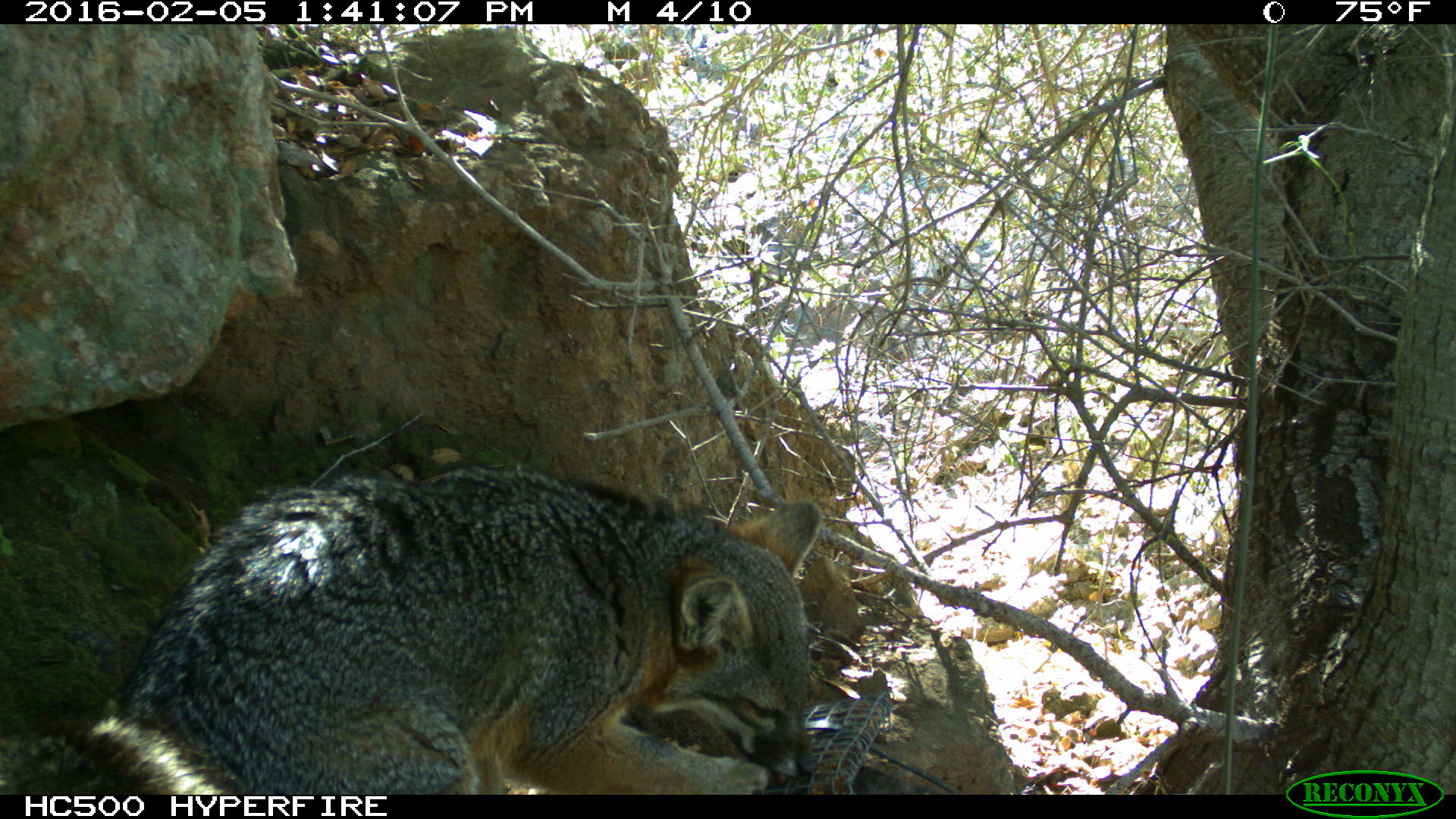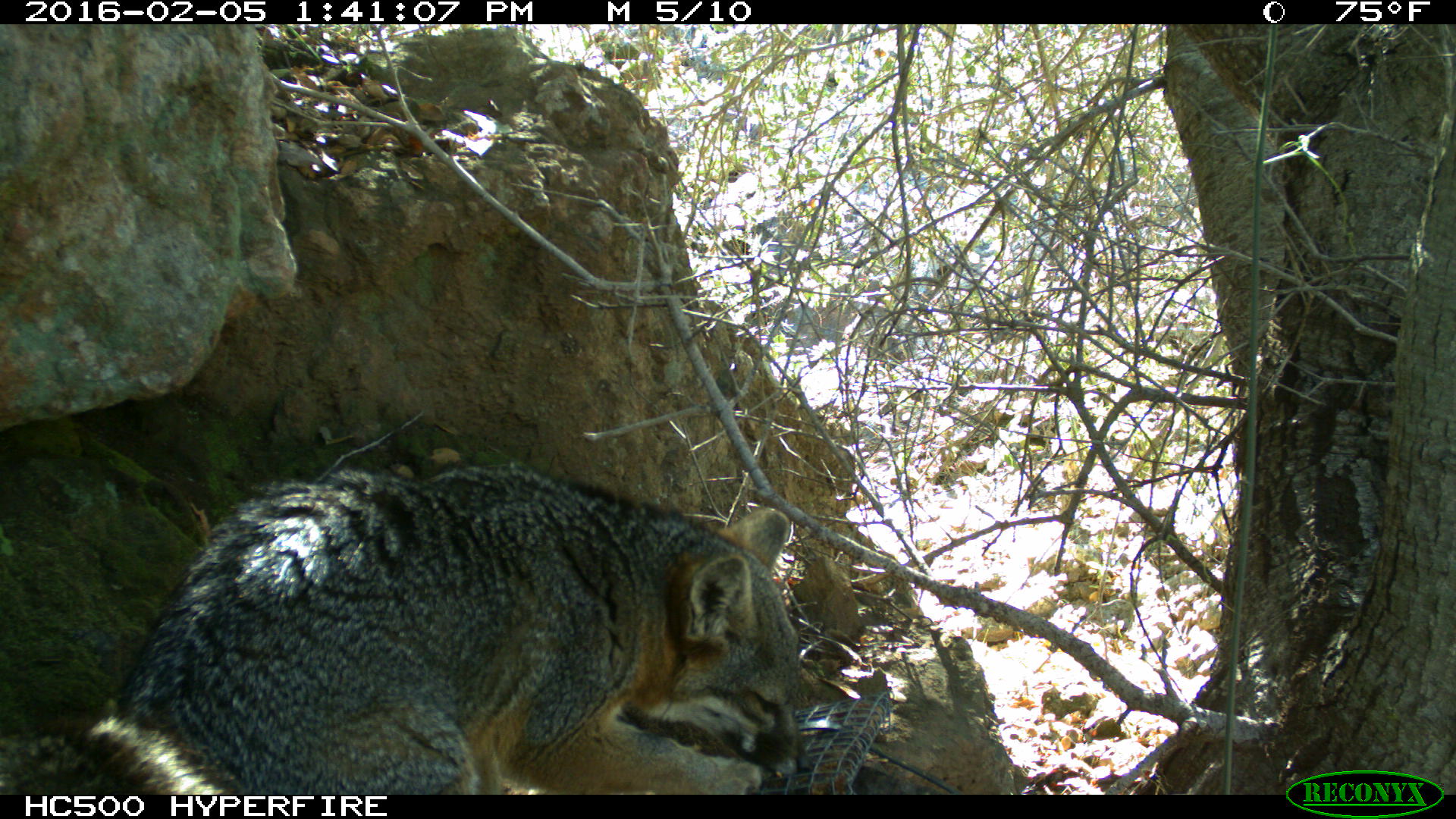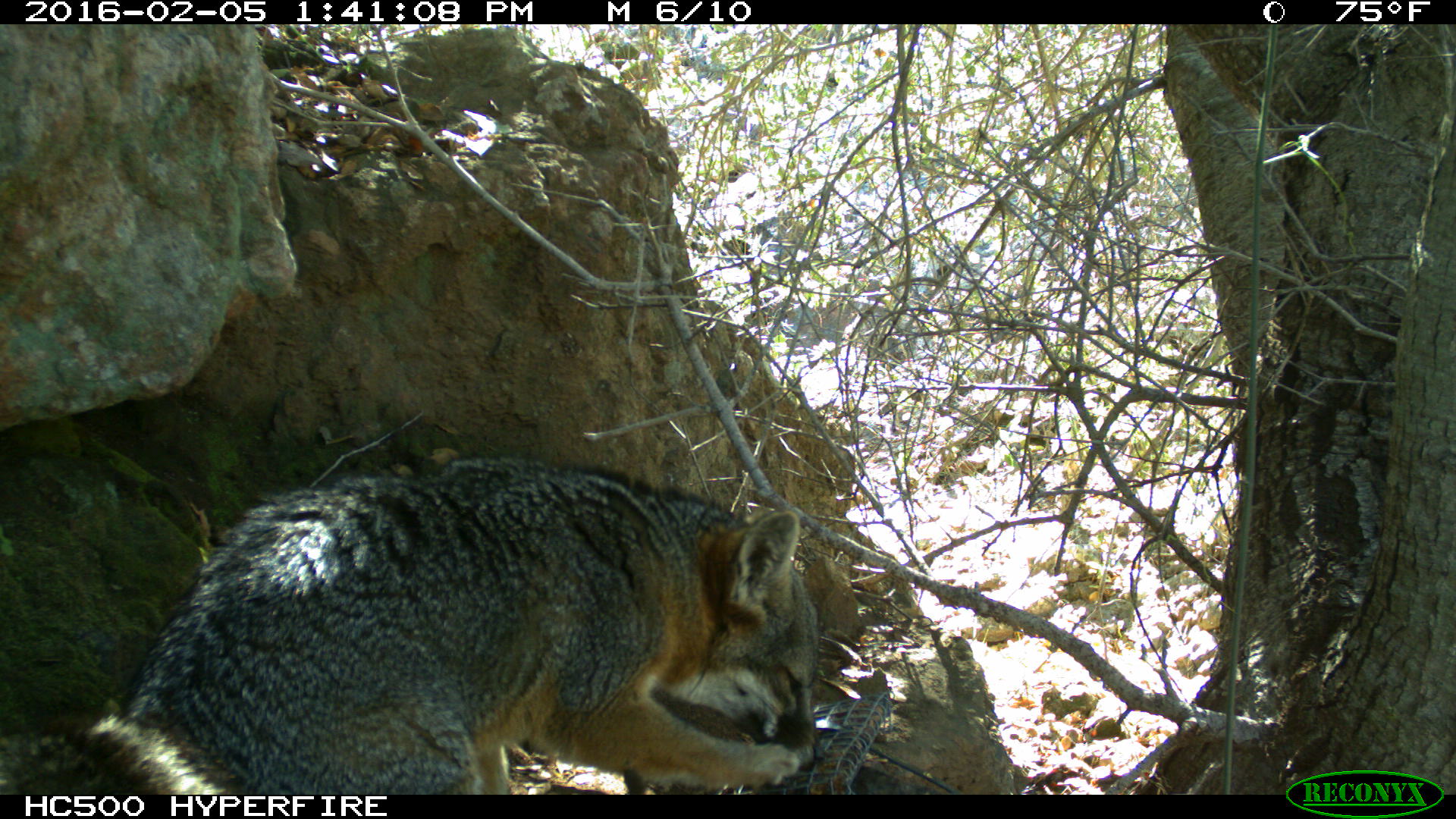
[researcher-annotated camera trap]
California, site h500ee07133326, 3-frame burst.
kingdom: Animalia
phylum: Chordata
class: Mammalia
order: Carnivora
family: Canidae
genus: Urocyon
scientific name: Urocyon littoralis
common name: island fox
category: fox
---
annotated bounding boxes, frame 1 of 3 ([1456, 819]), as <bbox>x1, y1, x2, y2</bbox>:
fox: <bbox>0, 466, 823, 795</bbox>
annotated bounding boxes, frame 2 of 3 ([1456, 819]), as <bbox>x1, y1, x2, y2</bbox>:
fox: <bbox>0, 462, 814, 794</bbox>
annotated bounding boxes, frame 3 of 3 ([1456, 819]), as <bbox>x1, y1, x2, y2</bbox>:
fox: <bbox>0, 455, 817, 794</bbox>